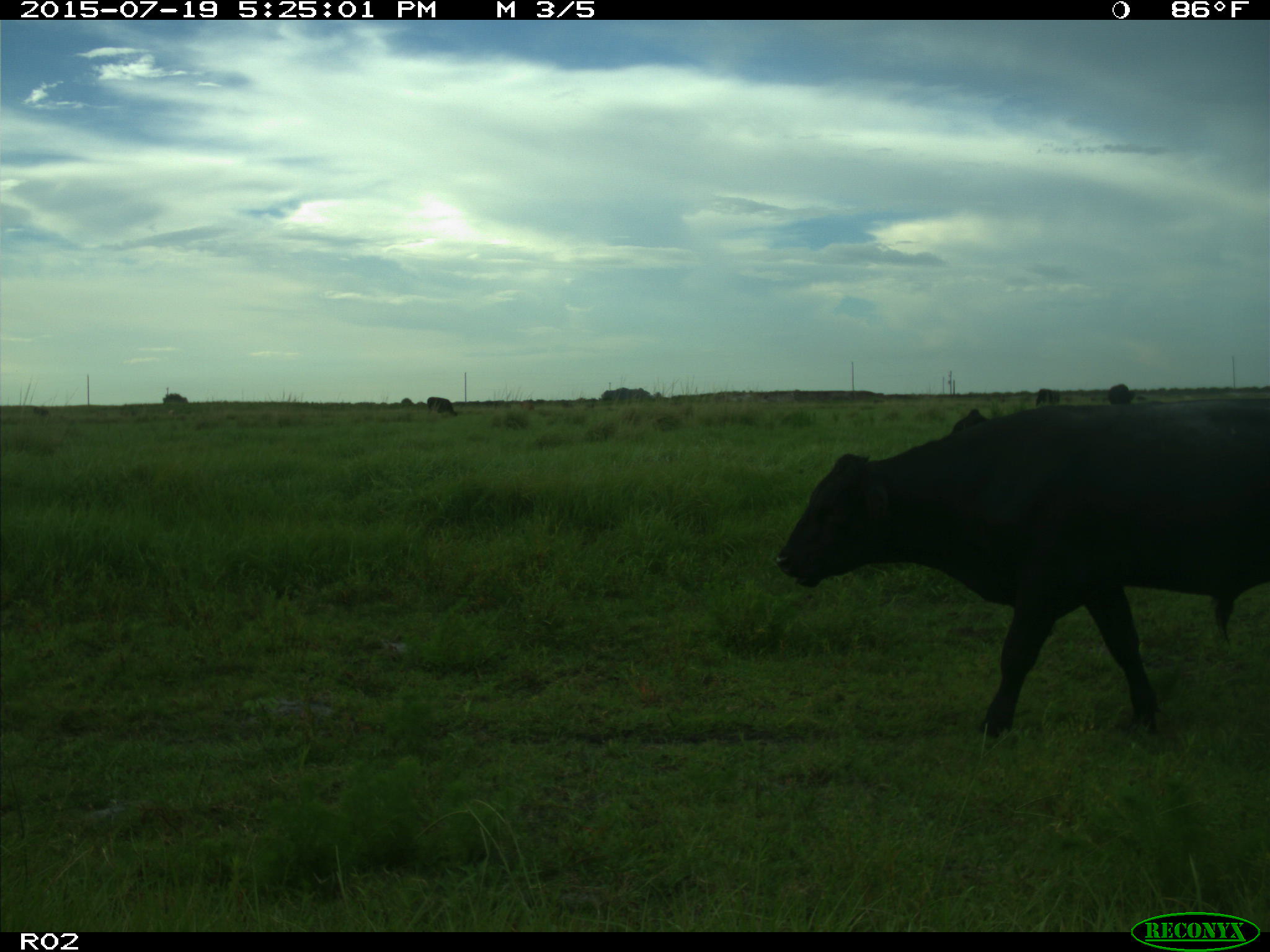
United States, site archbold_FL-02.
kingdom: Animalia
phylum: Chordata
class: Mammalia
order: Artiodactyla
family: Bovidae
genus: Bos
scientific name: Bos taurus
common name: domestic cow